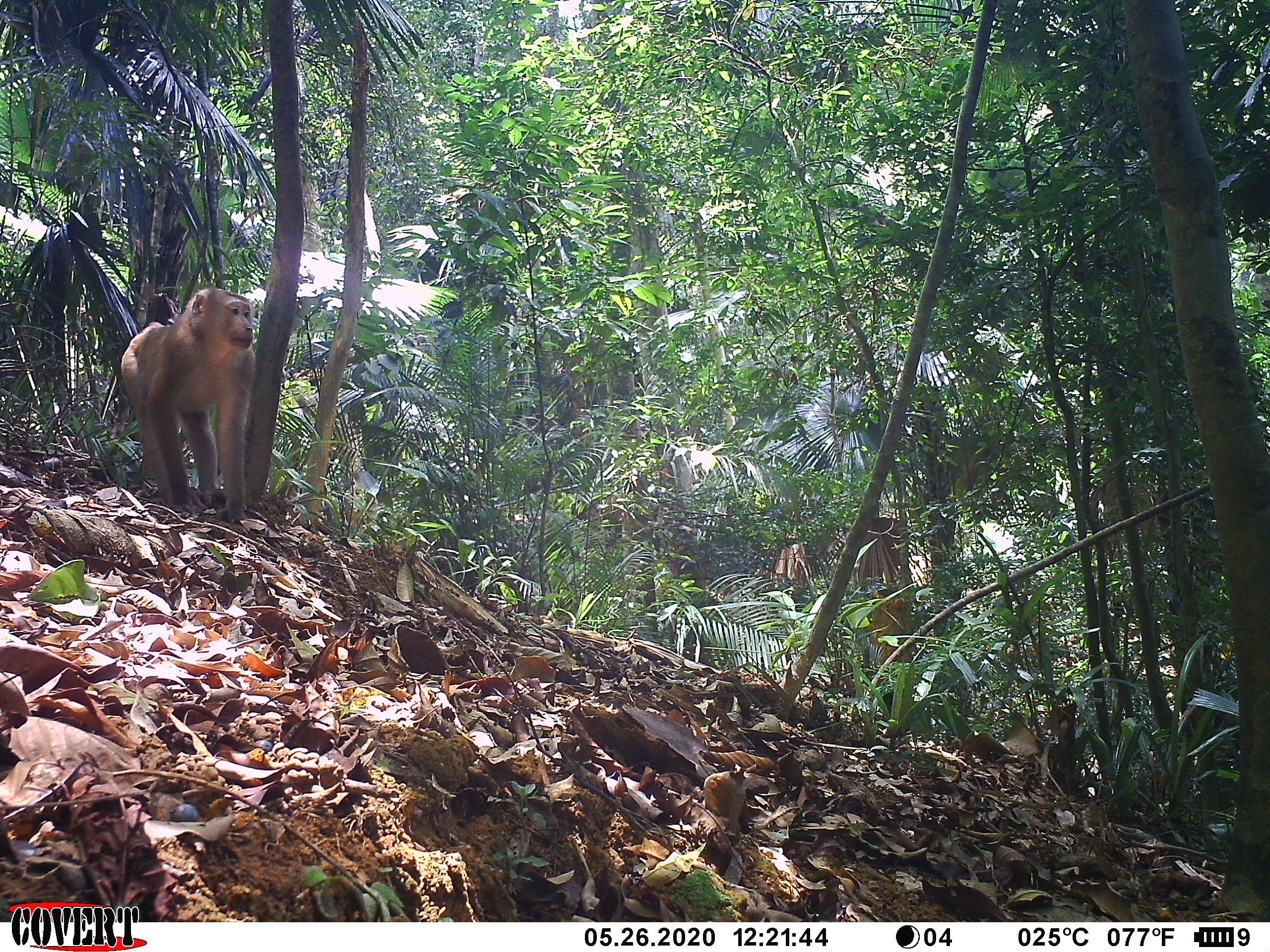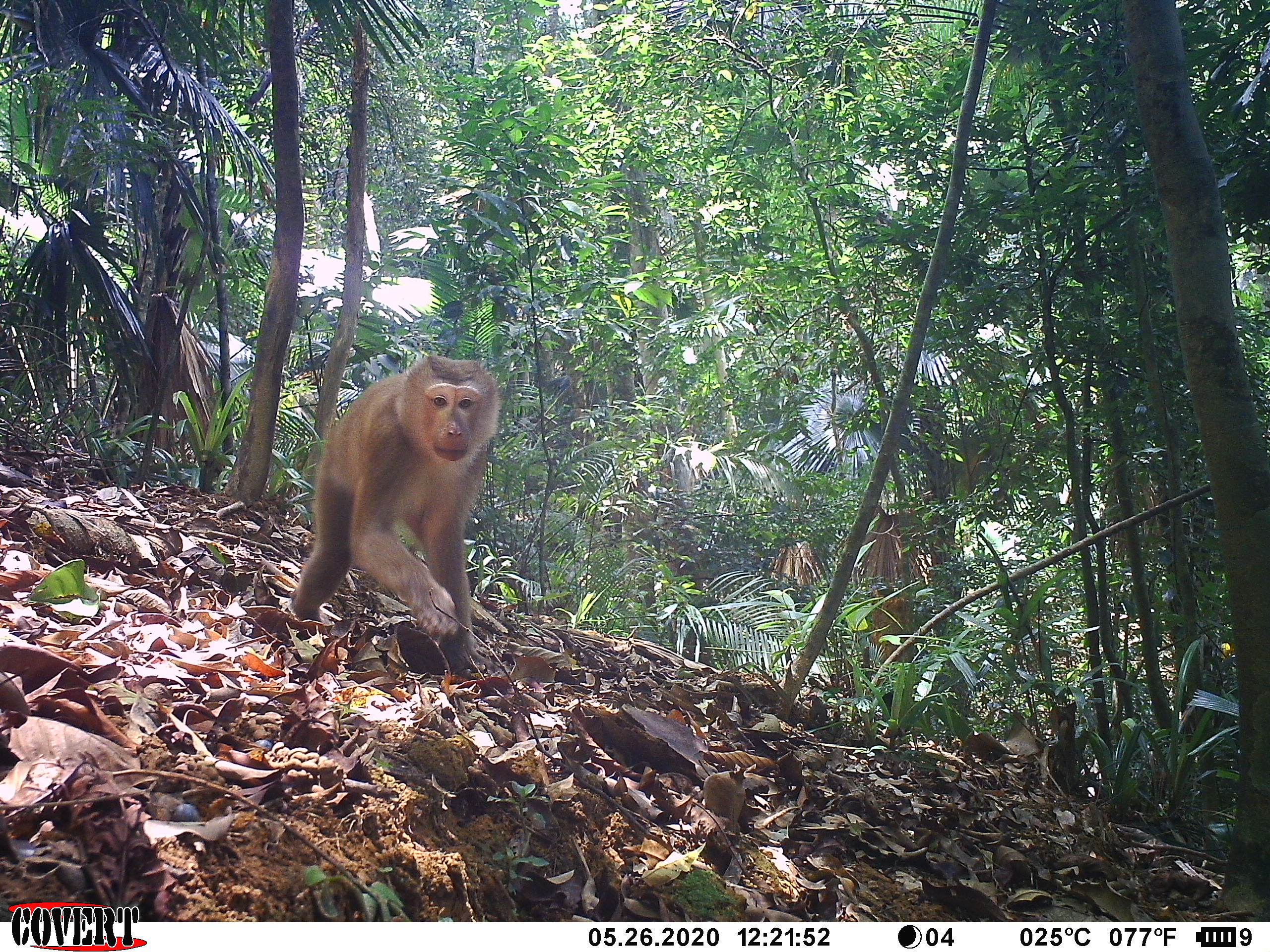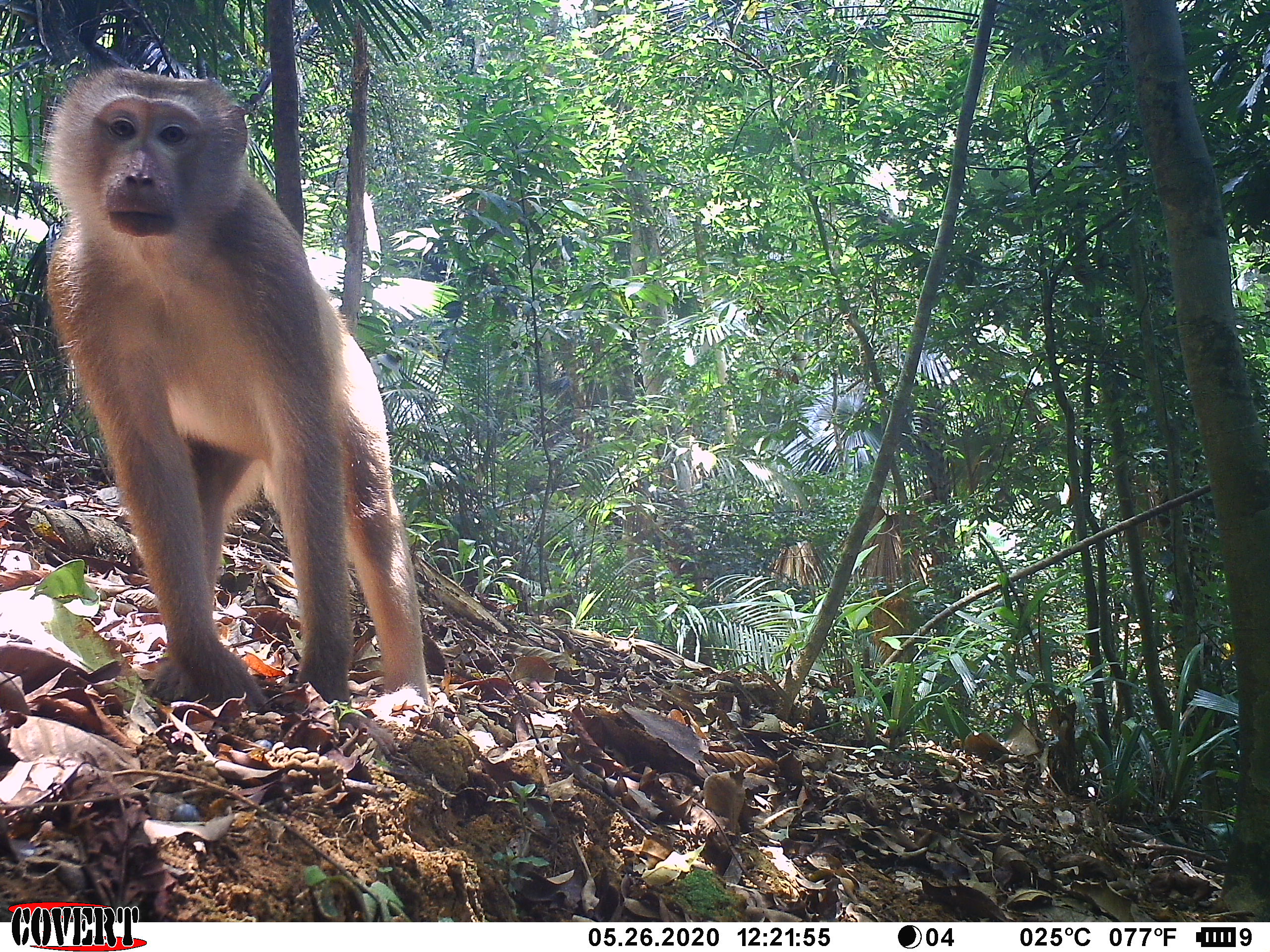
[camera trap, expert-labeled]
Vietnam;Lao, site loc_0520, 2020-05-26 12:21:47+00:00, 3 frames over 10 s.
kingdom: Animalia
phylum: Chordata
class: Mammalia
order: Primates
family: Cercopithecidae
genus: Macaca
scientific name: Macaca nemestrina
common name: pig-tailed macaque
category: pig tailed macaque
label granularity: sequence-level